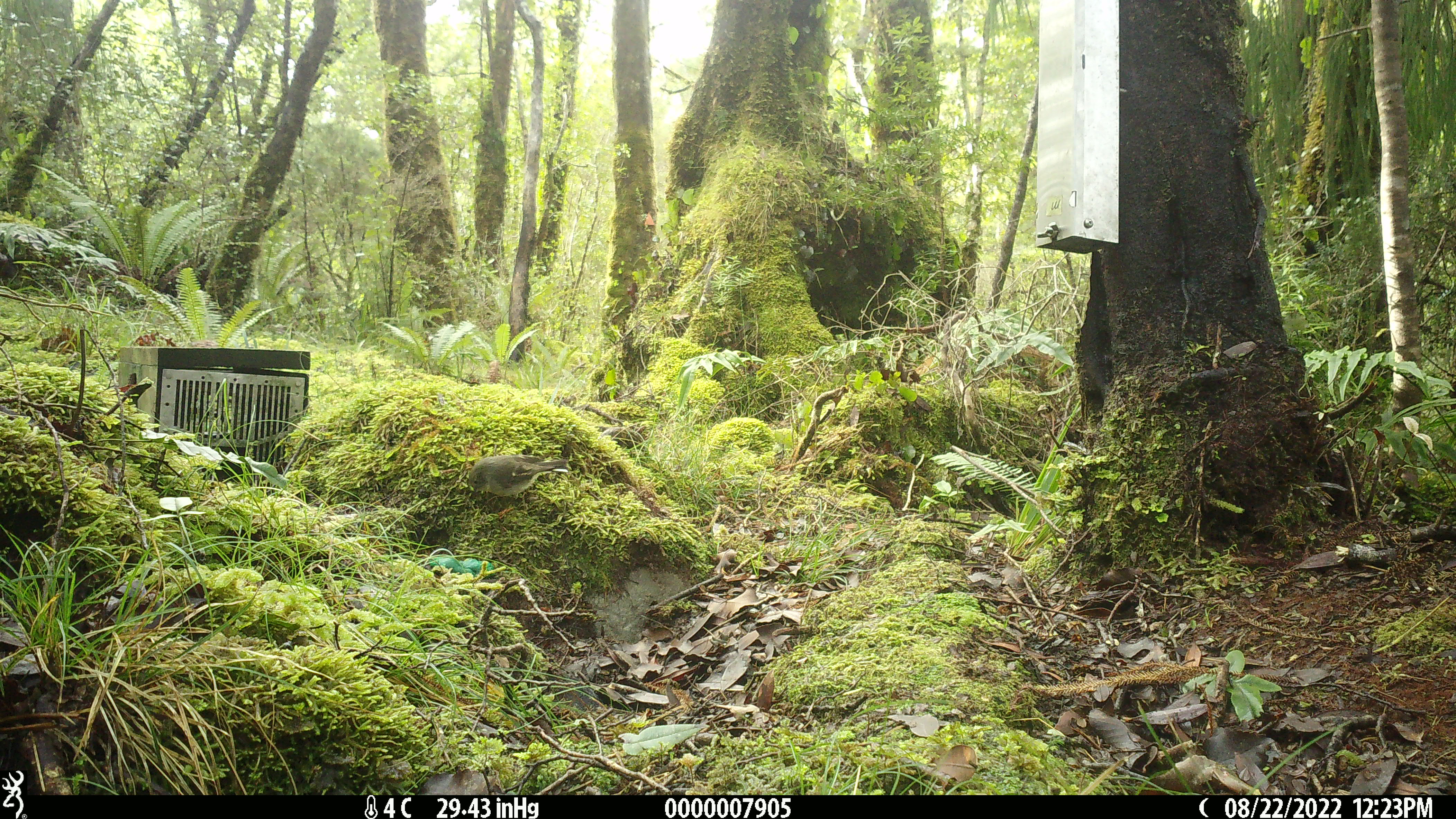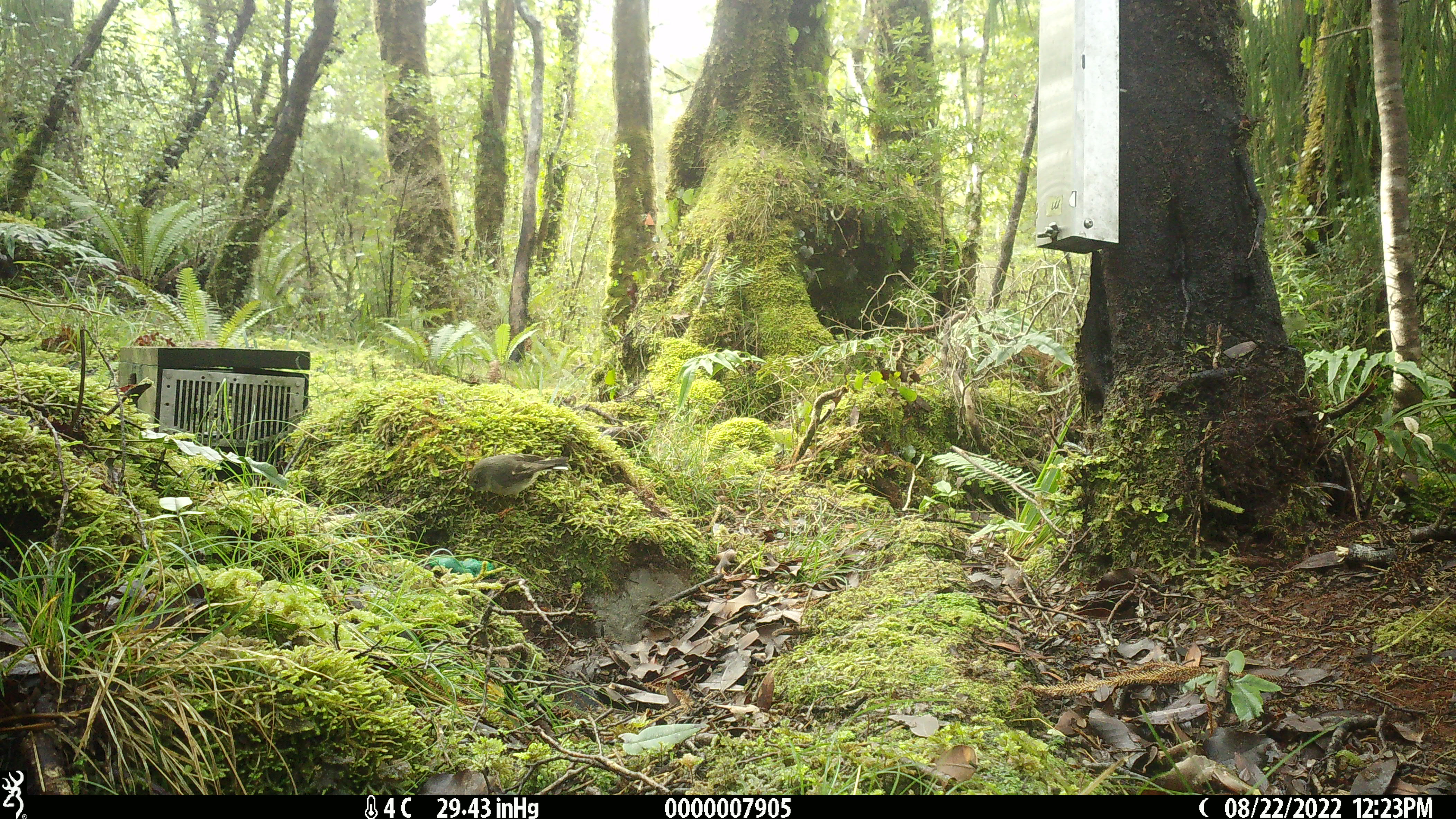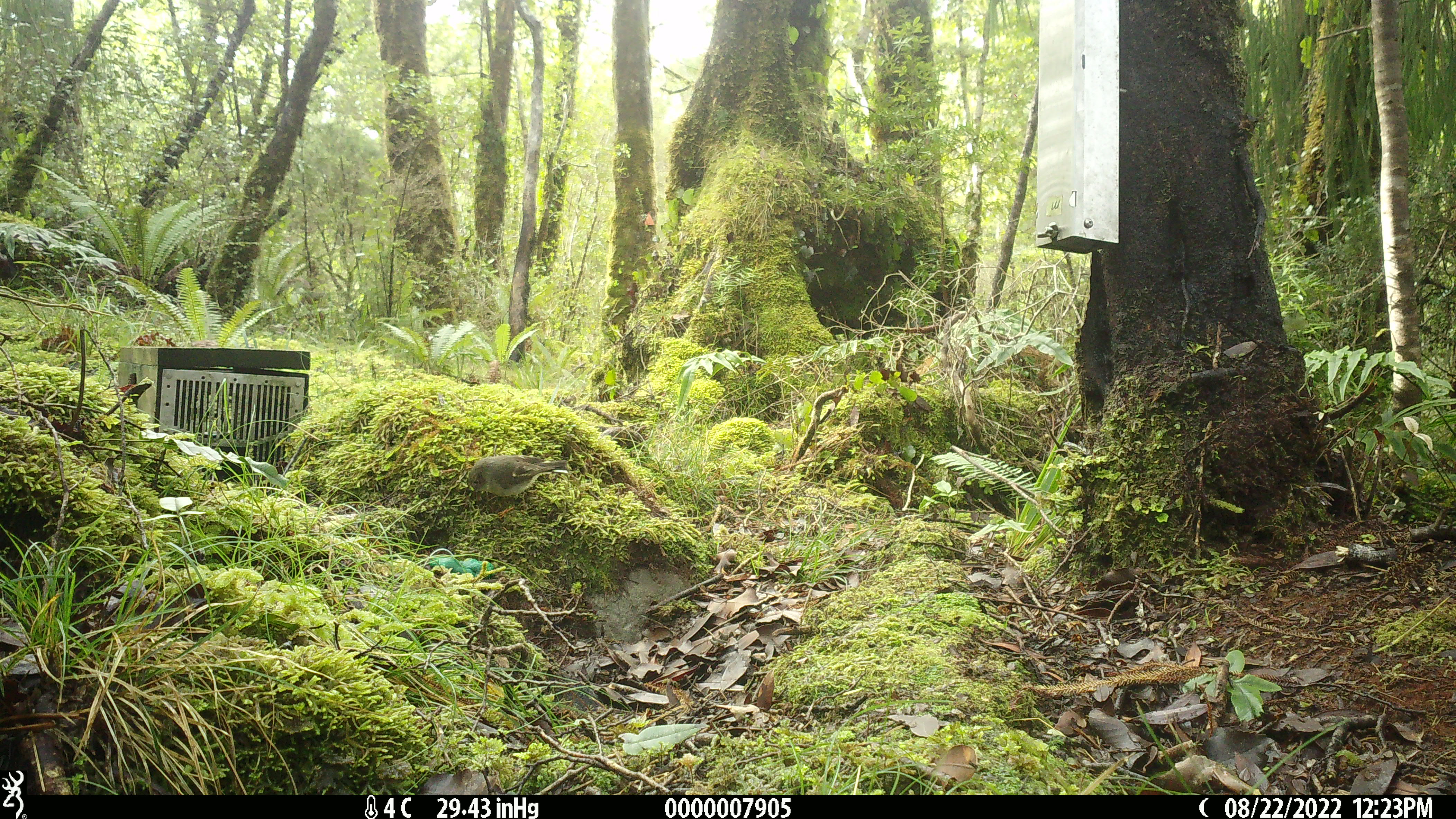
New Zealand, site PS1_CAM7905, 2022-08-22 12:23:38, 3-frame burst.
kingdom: Animalia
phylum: Chordata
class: Aves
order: Passeriformes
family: Petroicidae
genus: Petroica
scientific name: Petroica macrocephala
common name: tomtit